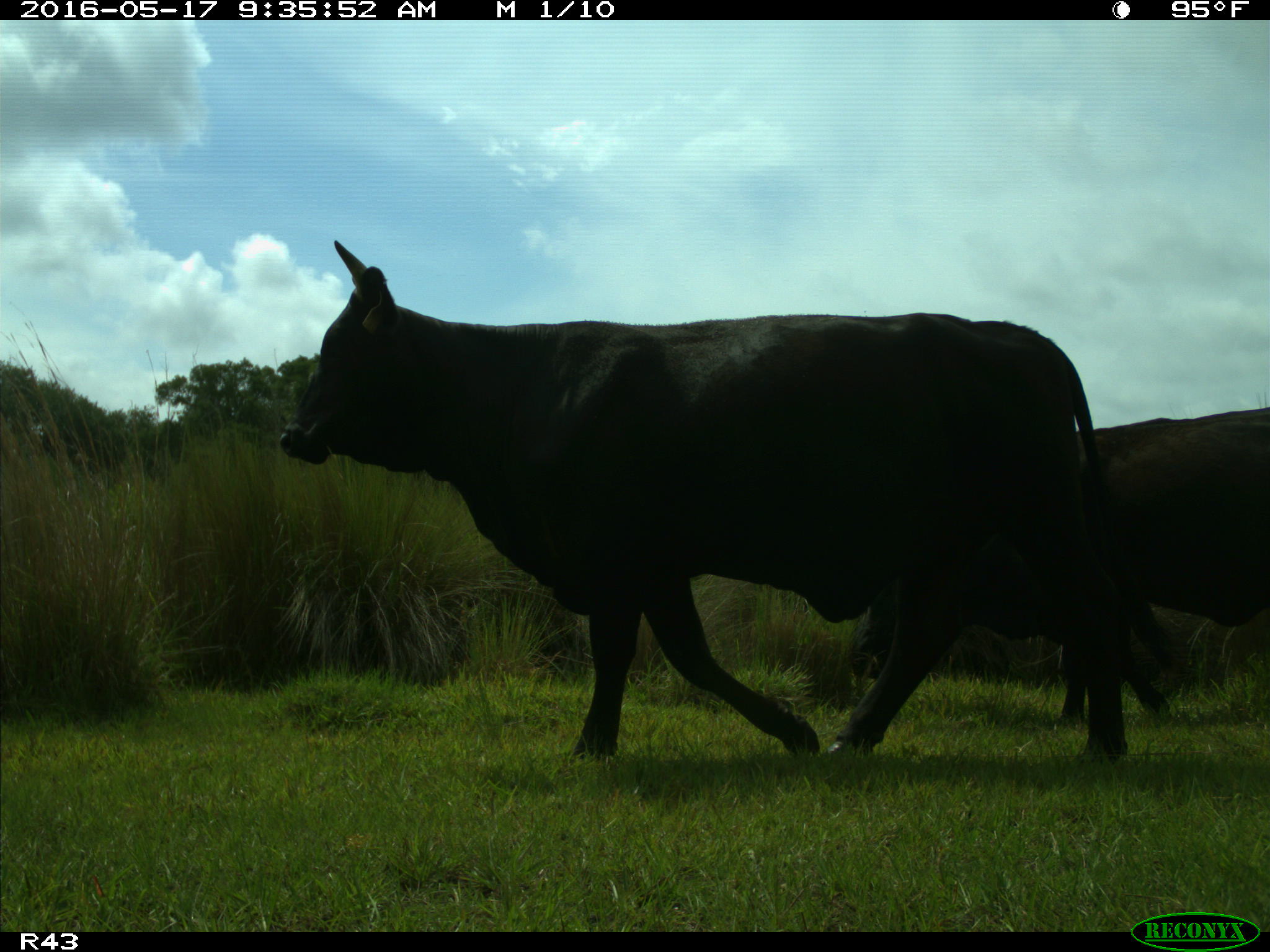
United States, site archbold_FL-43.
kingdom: Animalia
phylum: Chordata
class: Mammalia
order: Artiodactyla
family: Bovidae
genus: Bos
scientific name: Bos taurus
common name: domestic cow